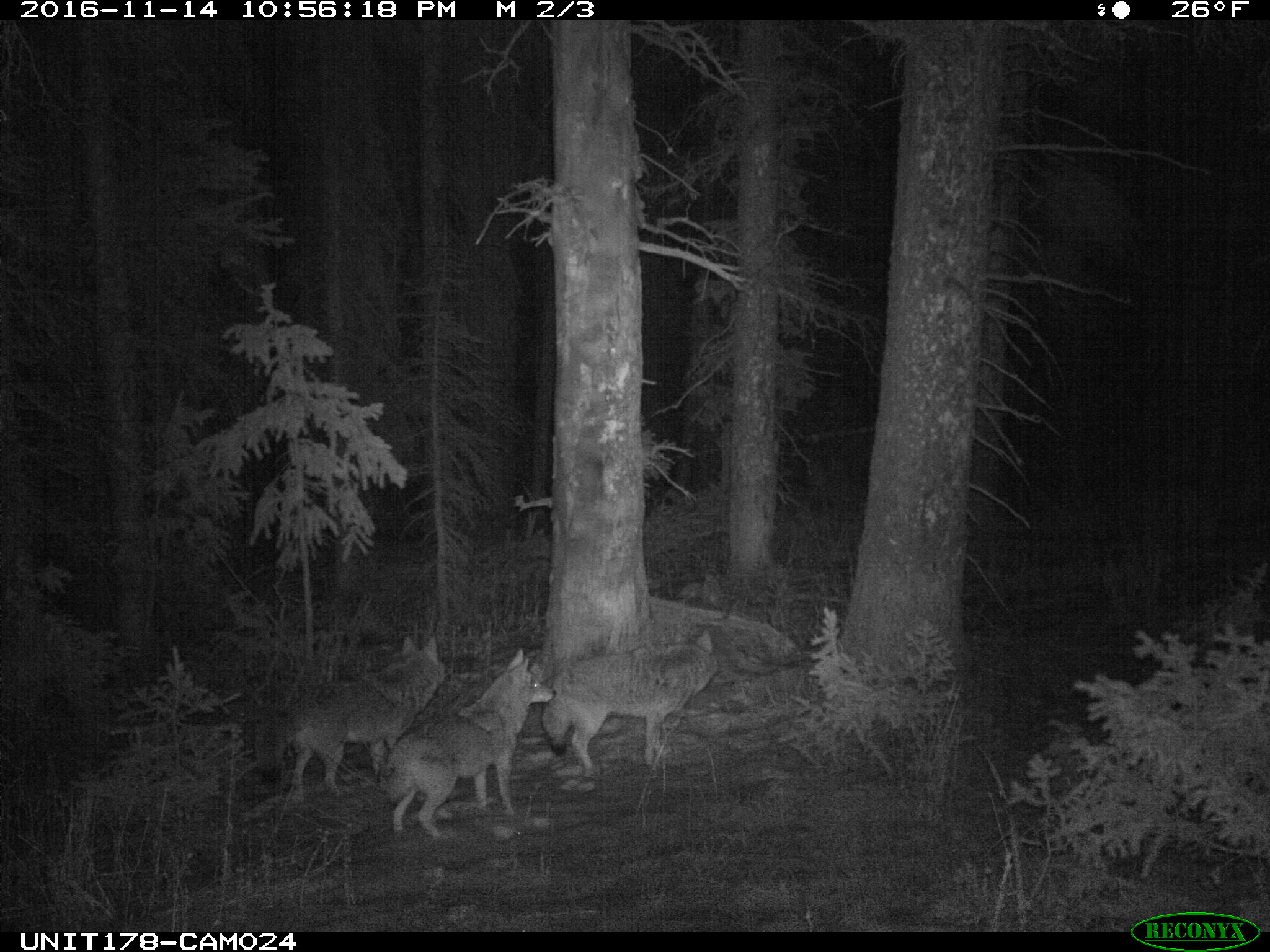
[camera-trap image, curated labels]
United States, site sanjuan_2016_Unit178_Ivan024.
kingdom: Animalia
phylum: Chordata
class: Mammalia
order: Carnivora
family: Canidae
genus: Canis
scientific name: Canis latrans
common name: coyote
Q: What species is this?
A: Canis latrans (coyote).